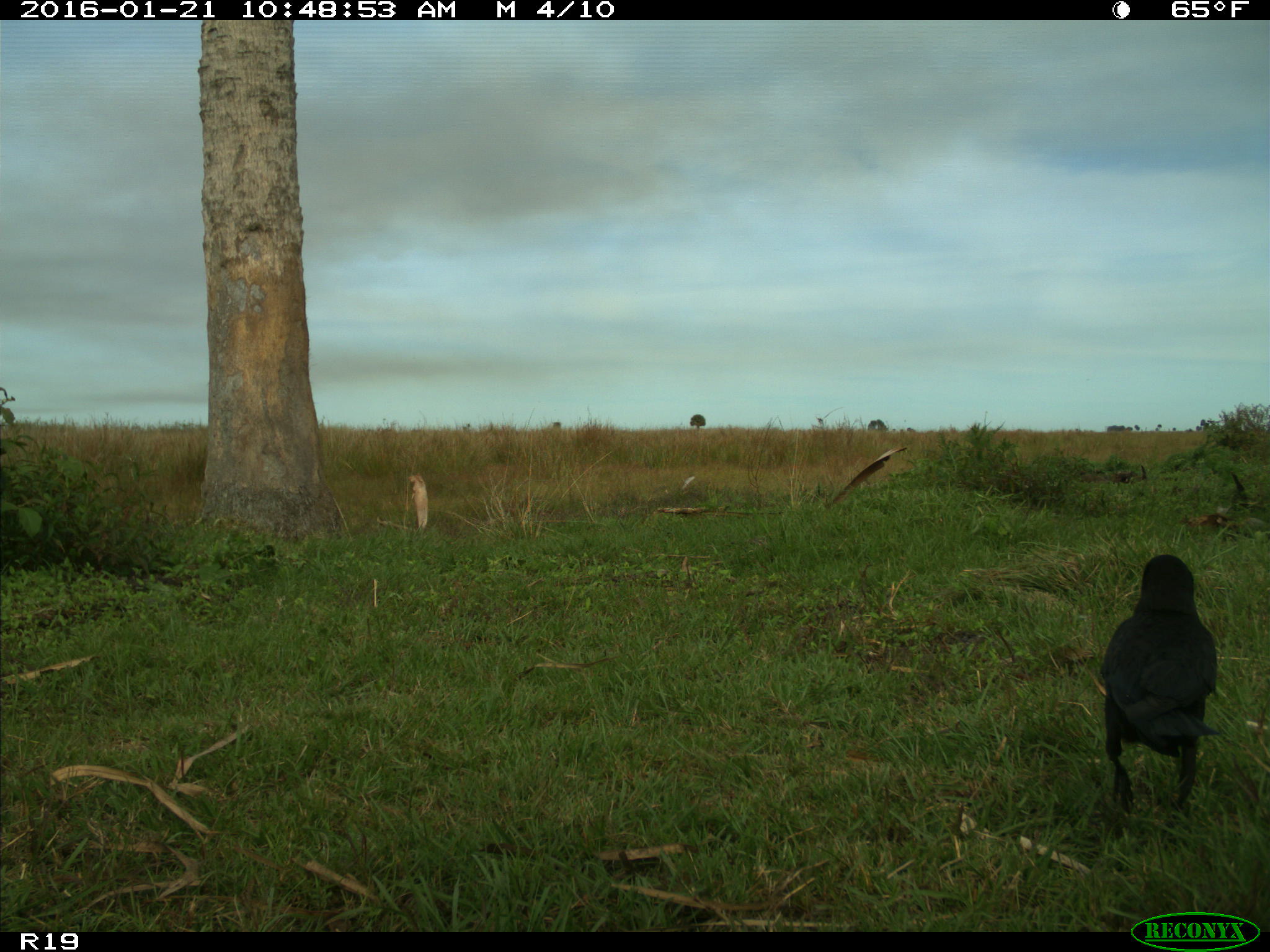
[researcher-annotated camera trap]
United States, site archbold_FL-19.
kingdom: Animalia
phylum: Chordata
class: Aves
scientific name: Aves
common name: birds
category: unidentified bird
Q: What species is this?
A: Unidentified bird (birds) (Aves).